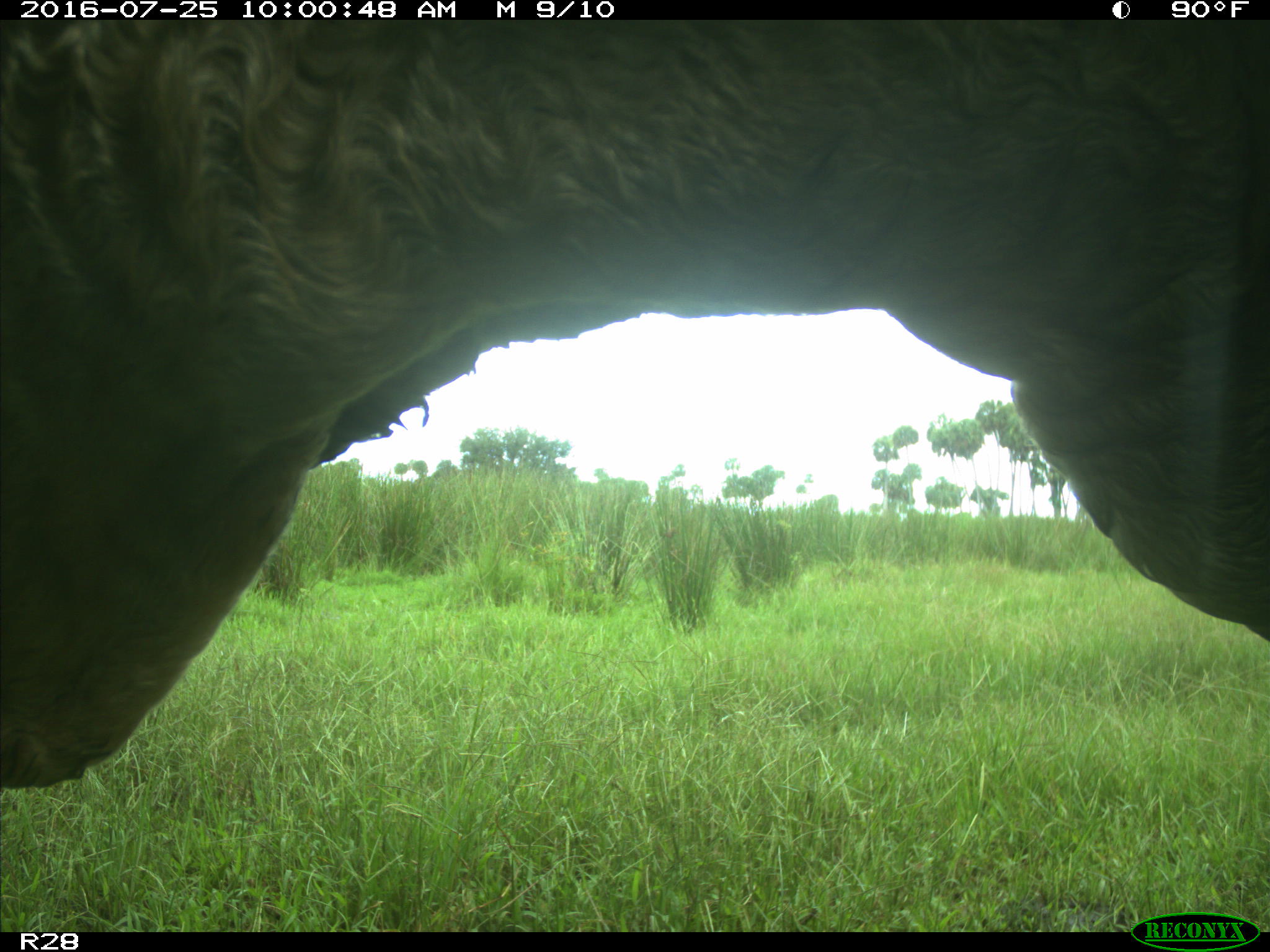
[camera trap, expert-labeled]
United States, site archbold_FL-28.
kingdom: Animalia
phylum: Chordata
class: Mammalia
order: Artiodactyla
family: Bovidae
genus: Bos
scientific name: Bos taurus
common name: domestic cow